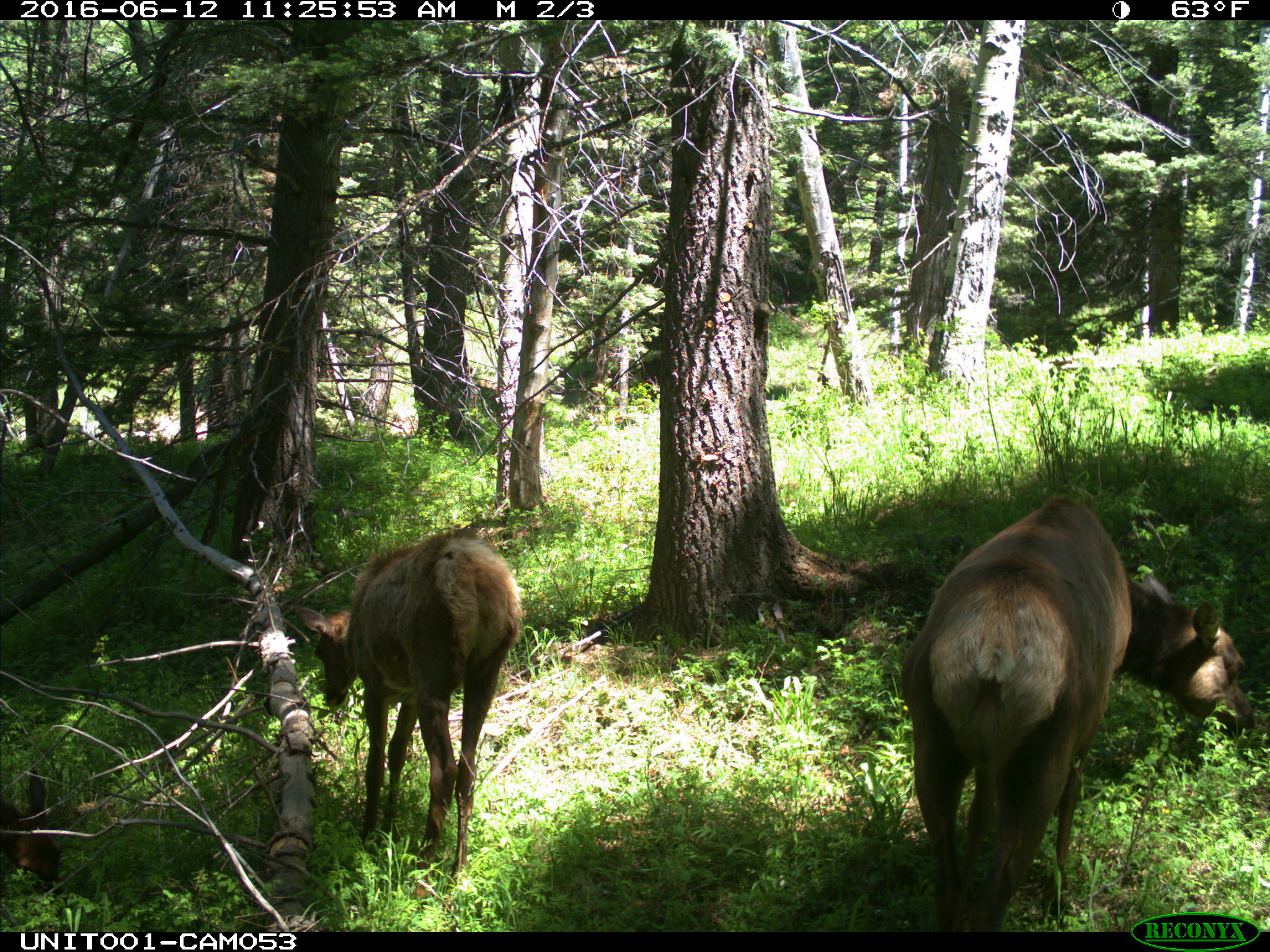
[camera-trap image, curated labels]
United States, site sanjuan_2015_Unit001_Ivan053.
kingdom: Animalia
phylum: Chordata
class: Mammalia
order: Artiodactyla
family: Cervidae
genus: Cervus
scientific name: Cervus elaphus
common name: red deer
Cervus elaphus (red deer).